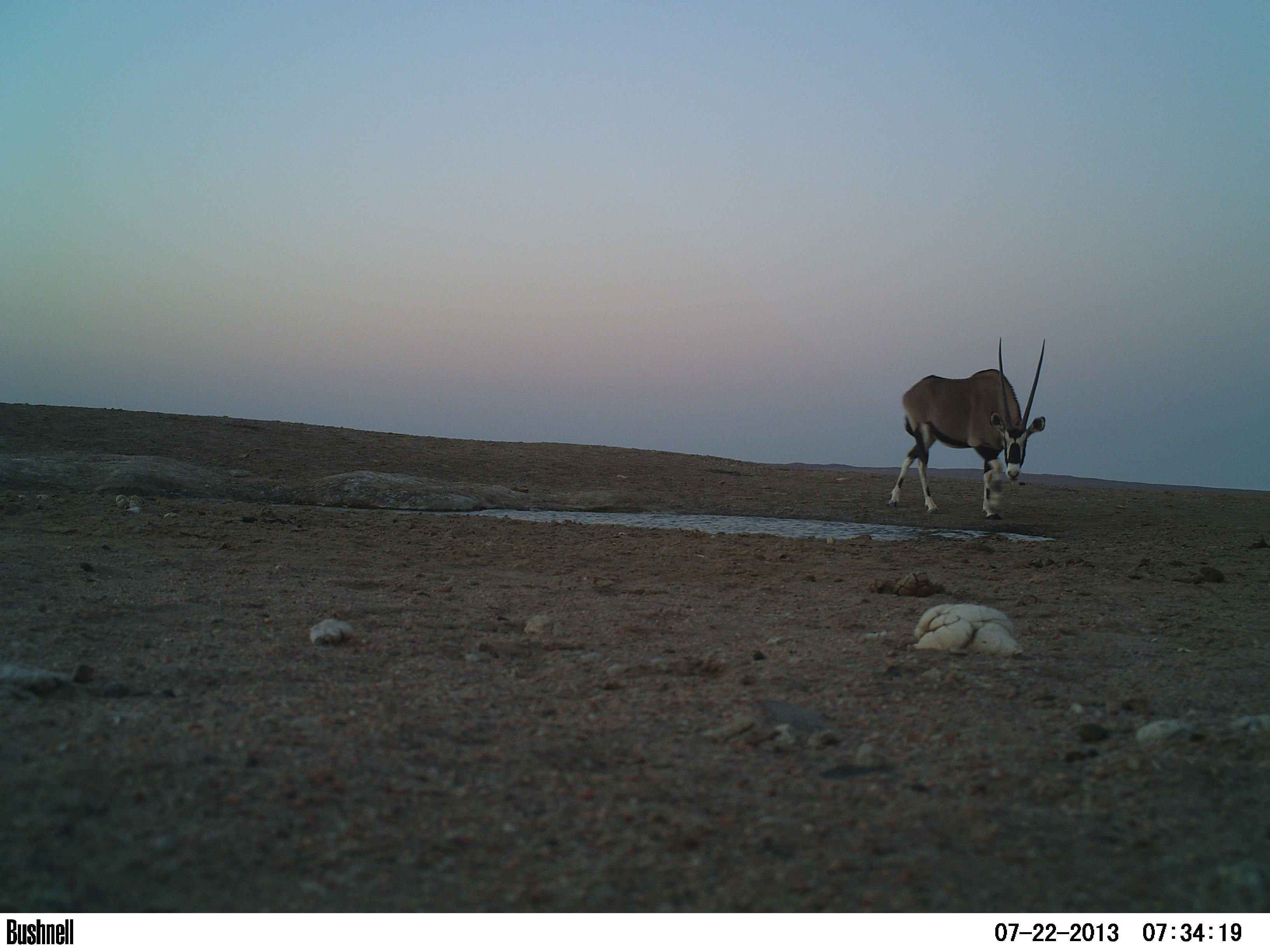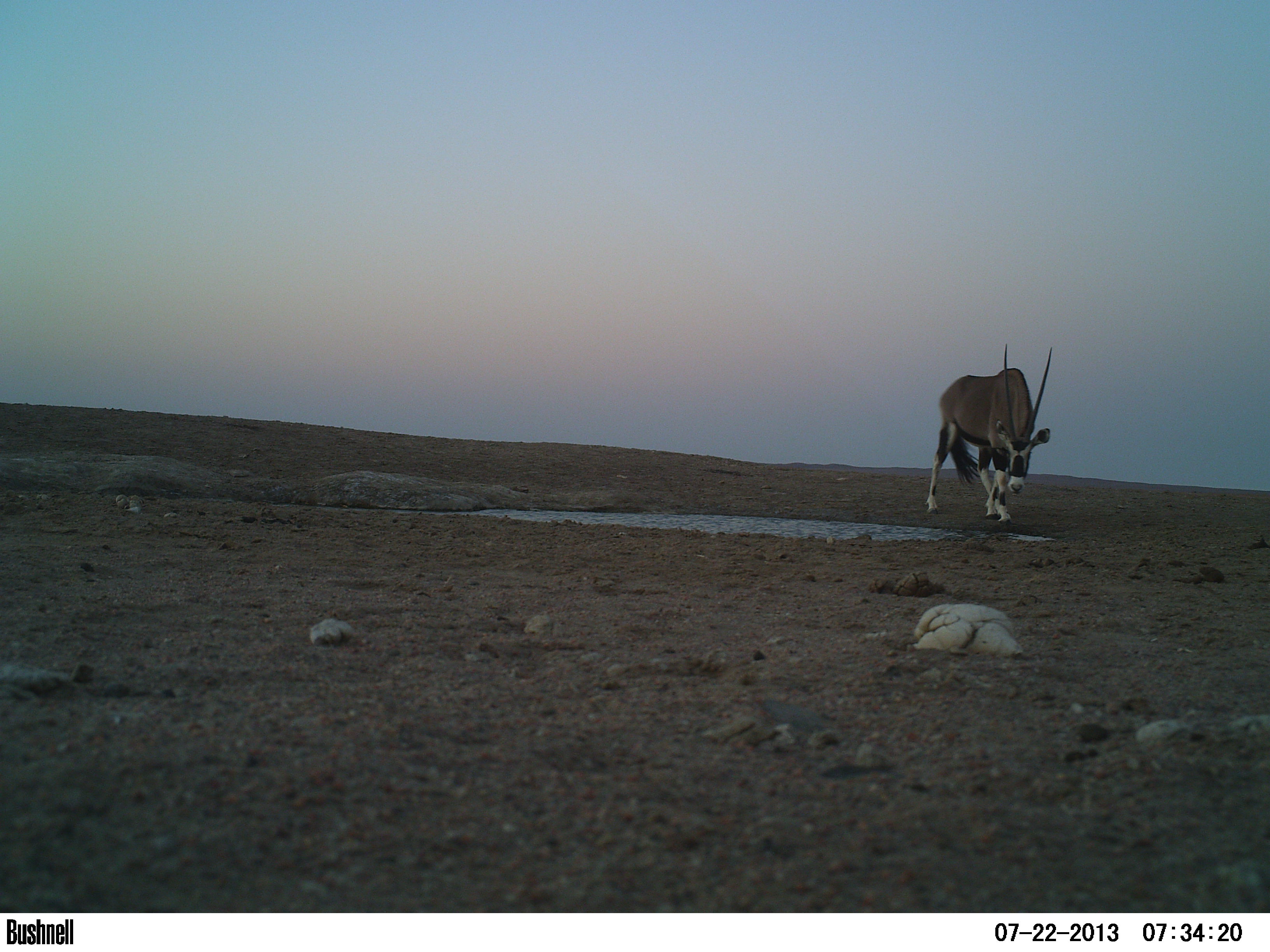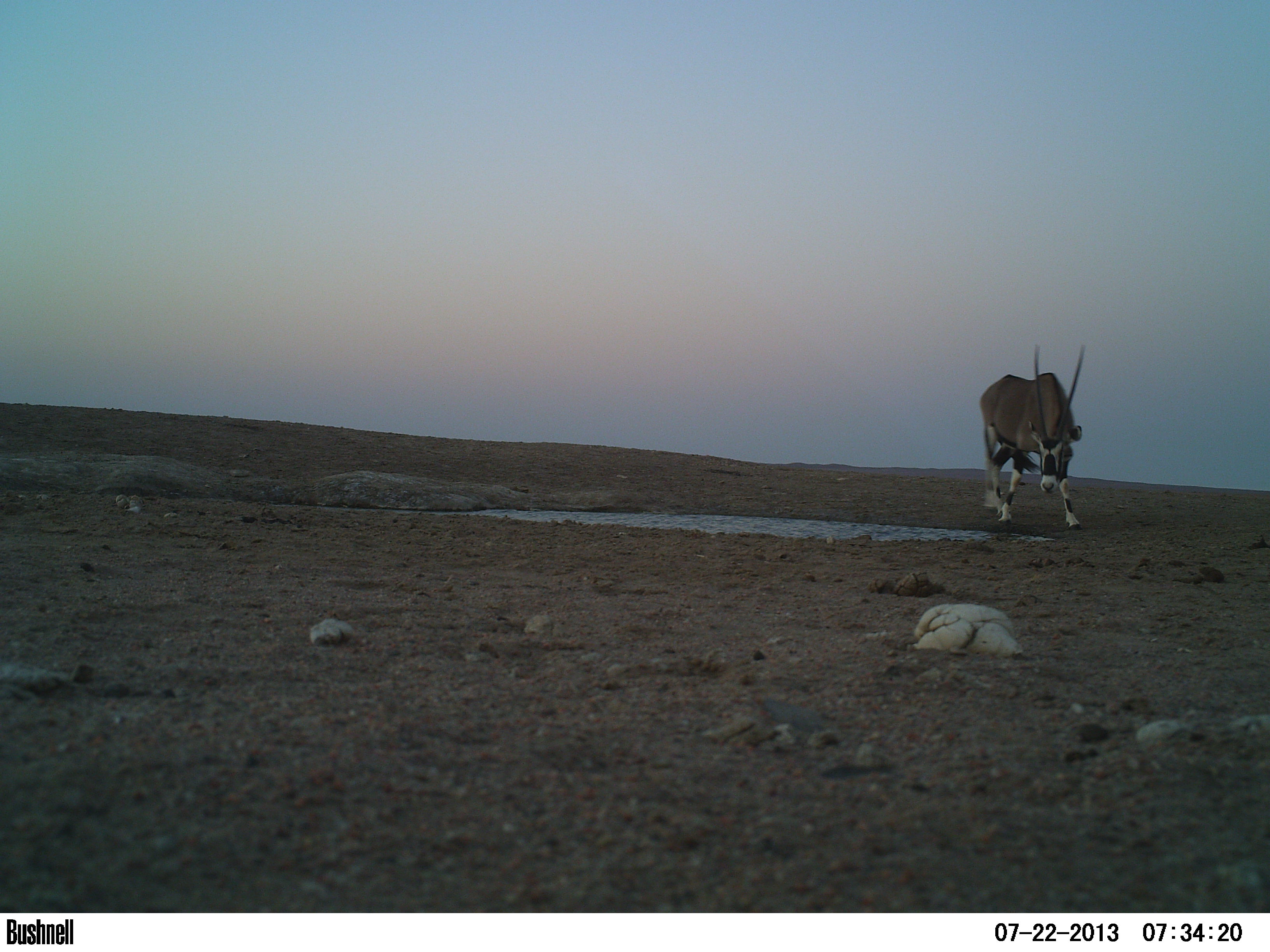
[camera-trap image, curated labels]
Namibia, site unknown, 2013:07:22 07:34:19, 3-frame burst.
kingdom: Animalia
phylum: Chordata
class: Mammalia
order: Artiodactyla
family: Bovidae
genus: Oryx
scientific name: Oryx gazella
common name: gemsbok